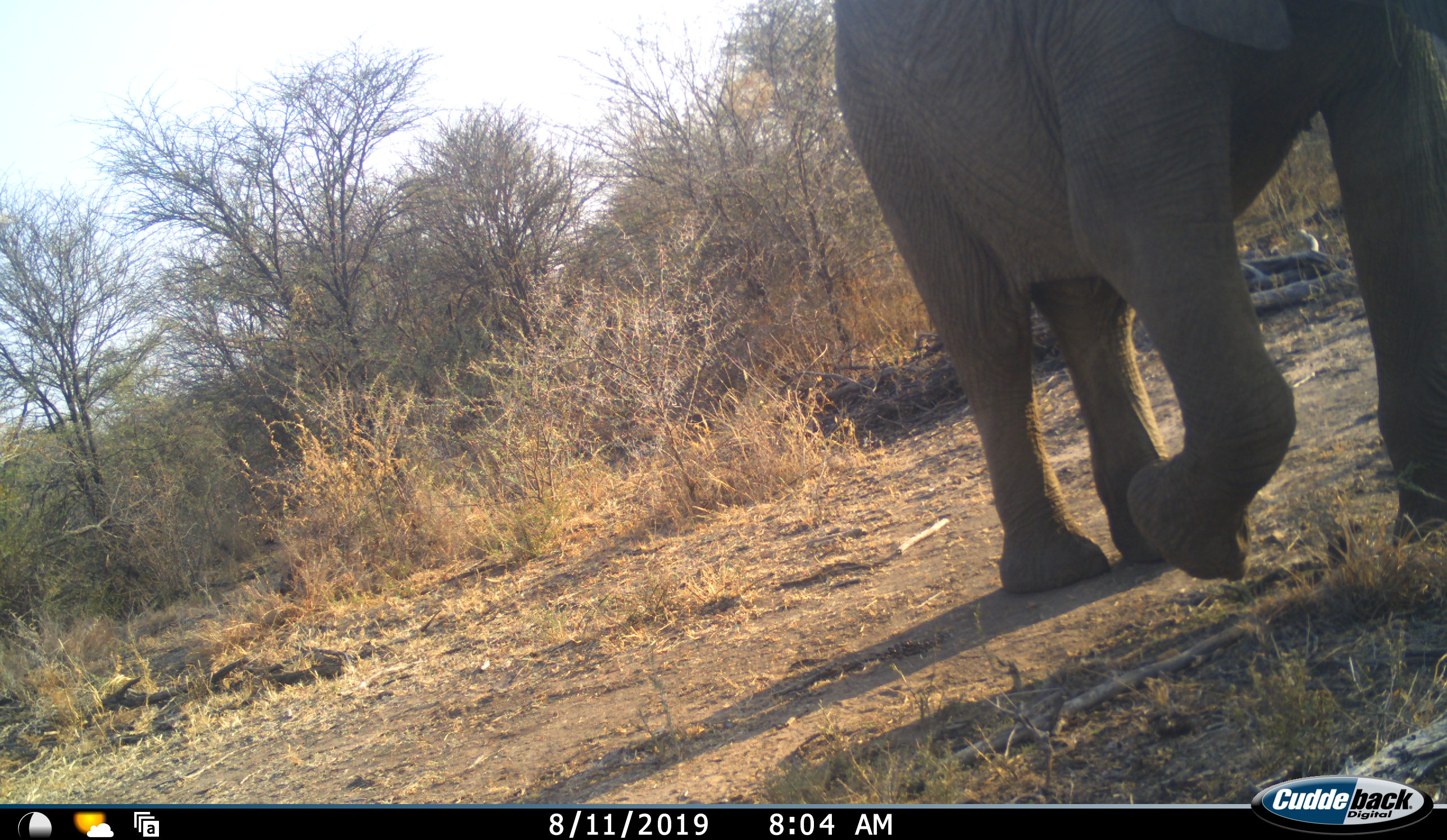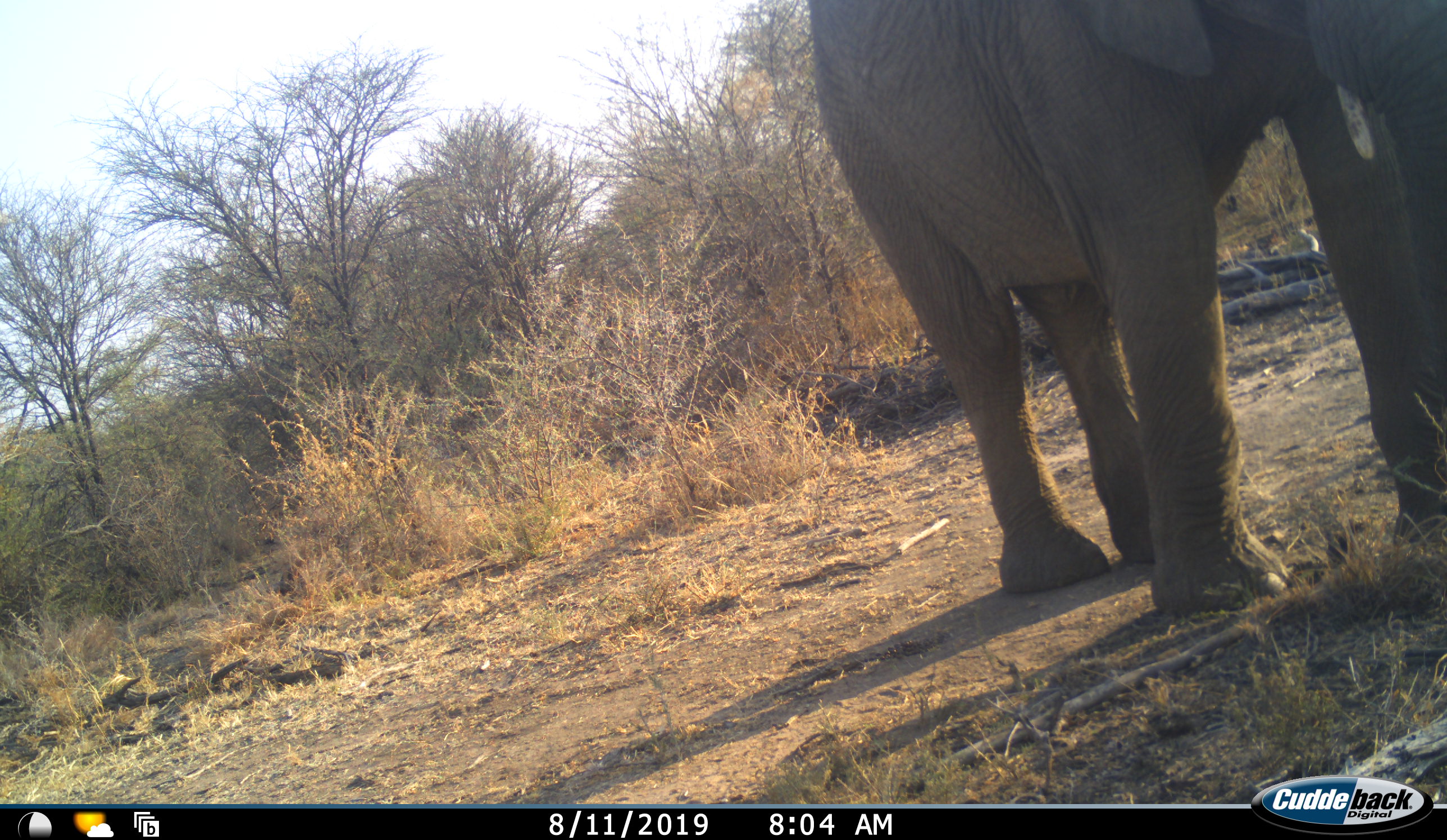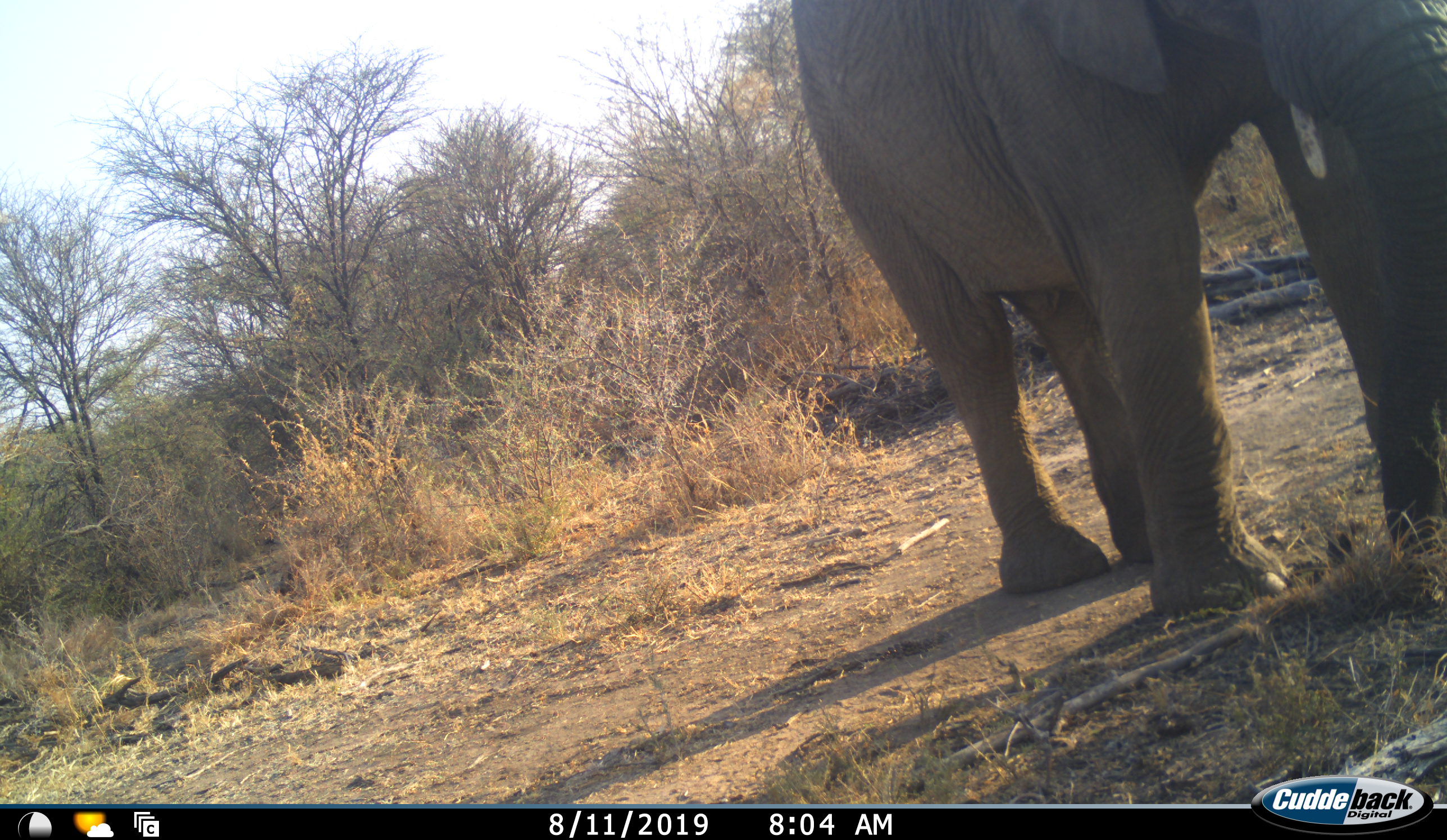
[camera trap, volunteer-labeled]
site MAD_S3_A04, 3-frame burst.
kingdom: Animalia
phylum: Chordata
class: Mammalia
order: Proboscidea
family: Elephantidae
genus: Loxodonta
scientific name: Loxodonta africana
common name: african bush elephant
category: elephant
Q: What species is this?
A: Elephant (african bush elephant) (Loxodonta africana).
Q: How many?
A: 1.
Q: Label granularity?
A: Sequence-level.